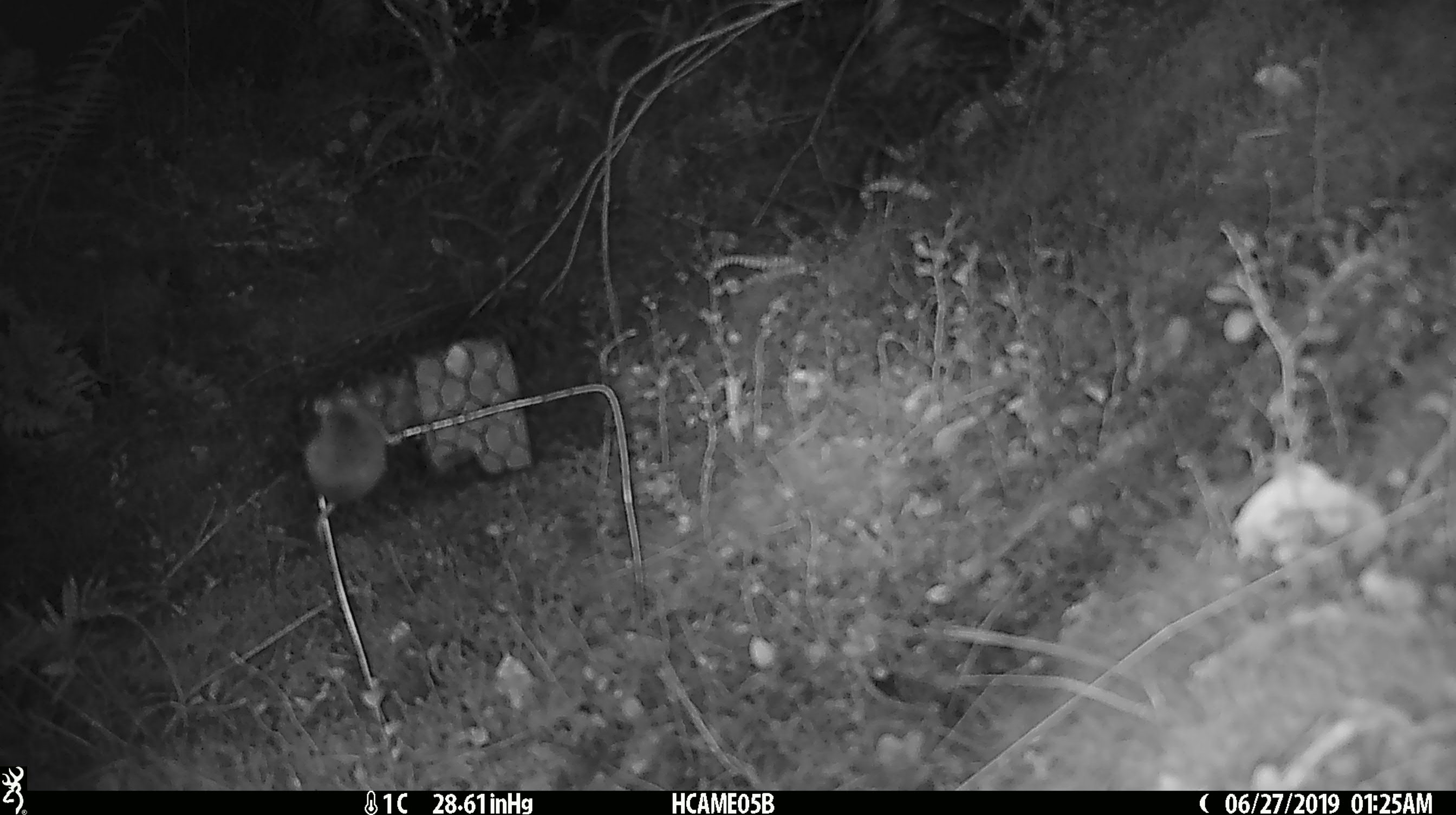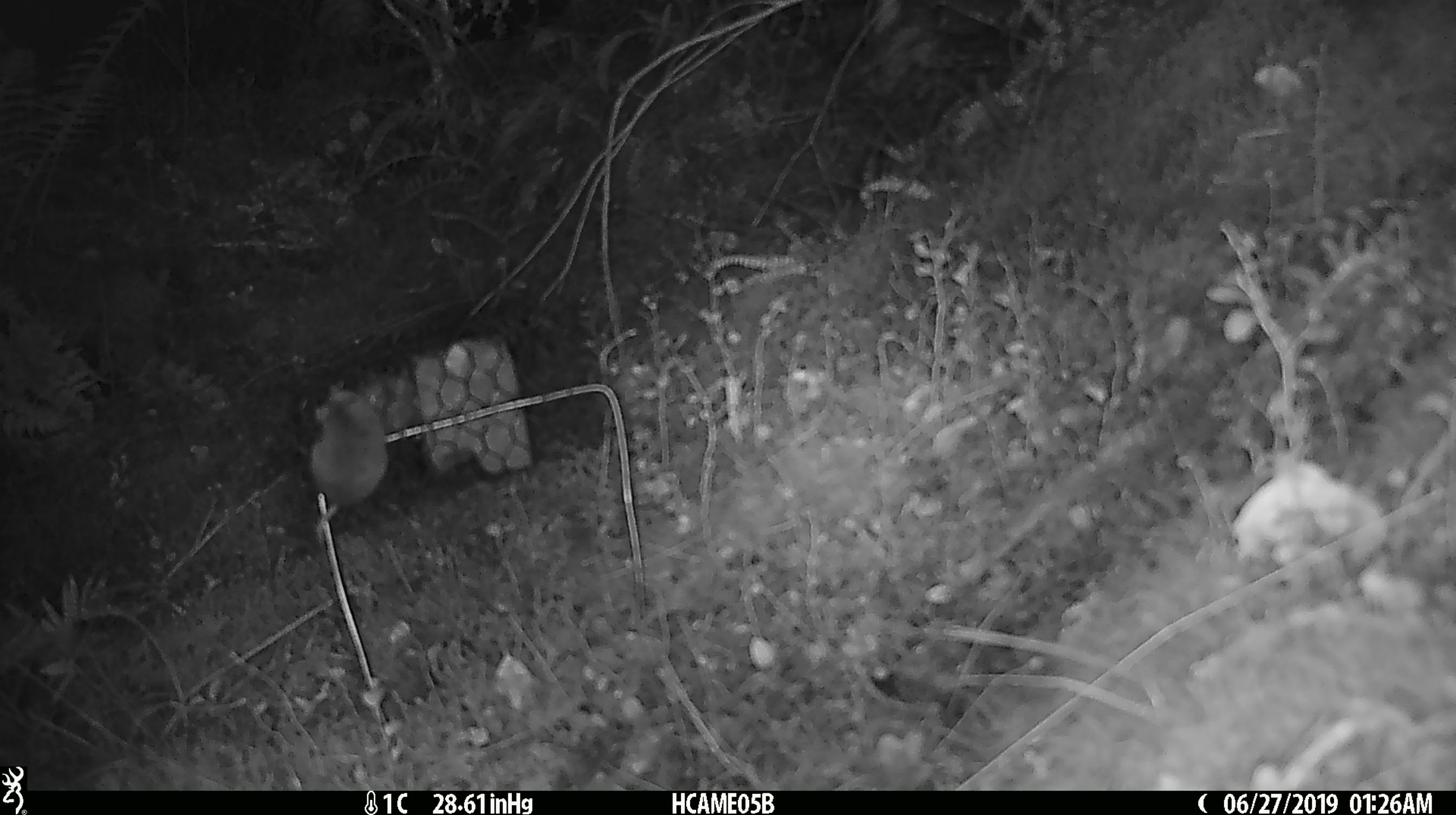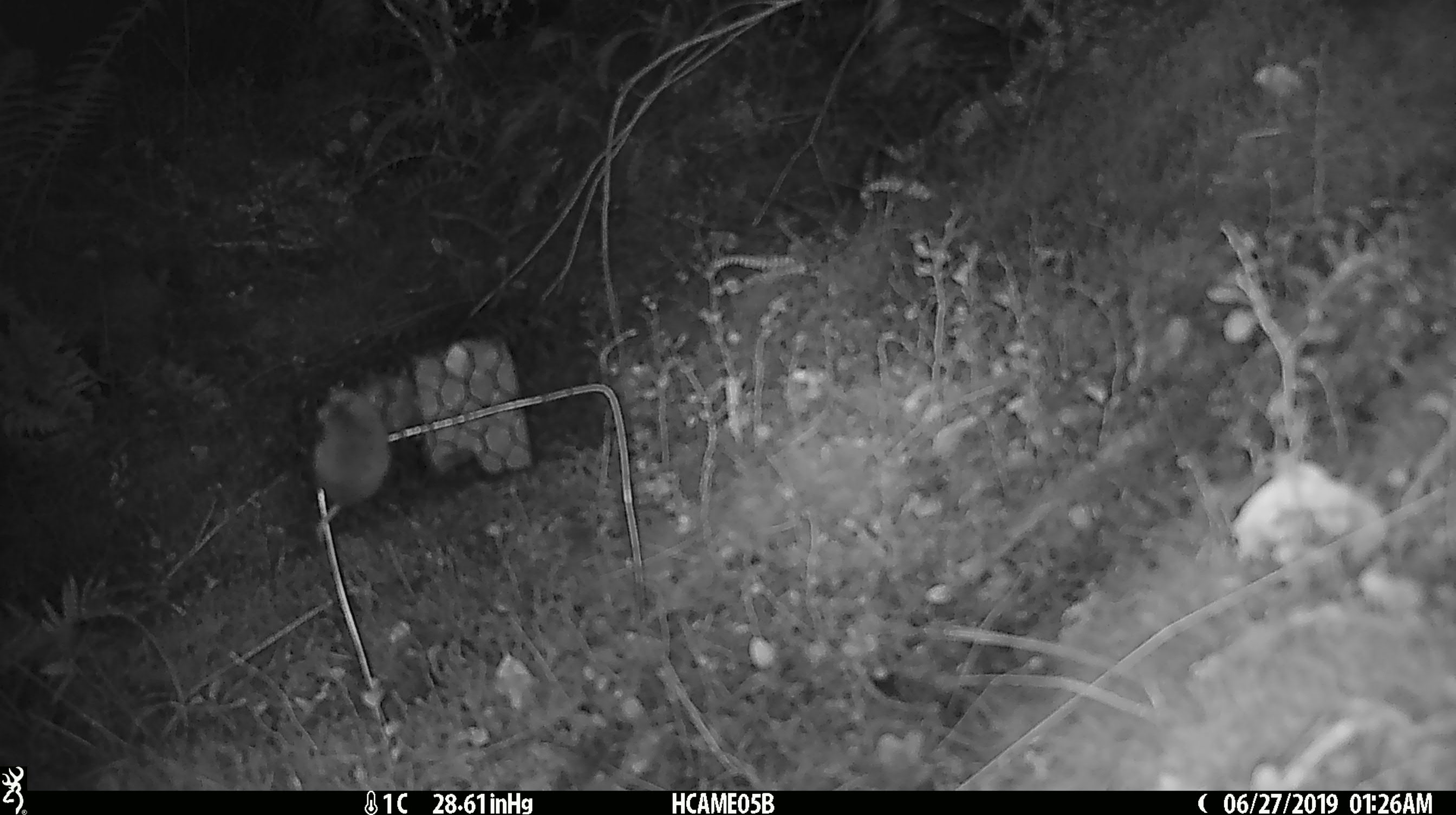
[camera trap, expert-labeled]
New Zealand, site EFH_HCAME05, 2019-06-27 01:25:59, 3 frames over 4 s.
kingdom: Animalia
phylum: Chordata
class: Mammalia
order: Rodentia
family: Muridae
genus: Mus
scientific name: Mus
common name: mouse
Mouse (Mus).